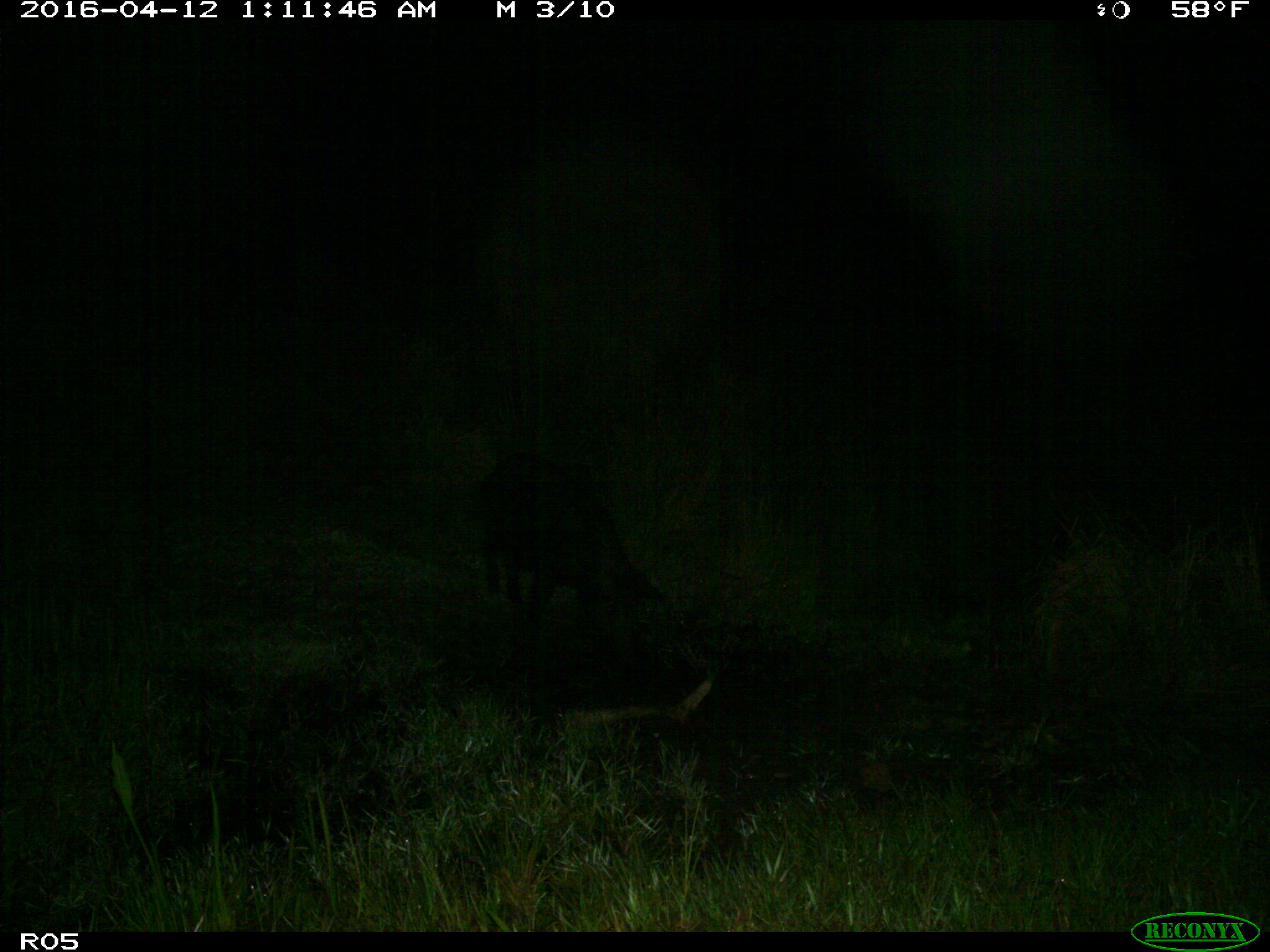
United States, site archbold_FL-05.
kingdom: Animalia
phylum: Chordata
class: Mammalia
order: Artiodactyla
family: Suidae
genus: Sus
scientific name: Sus scrofa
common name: wild boar